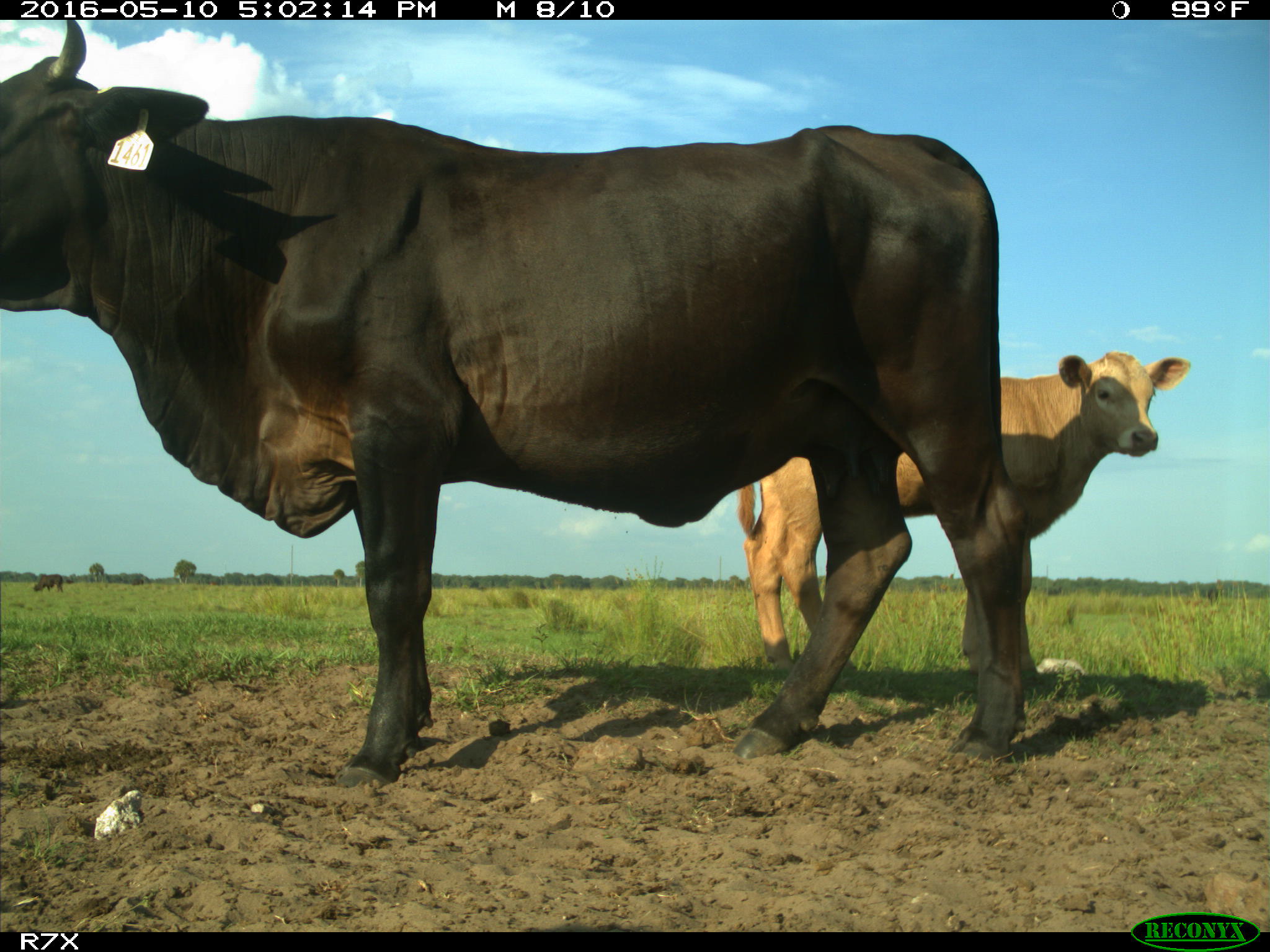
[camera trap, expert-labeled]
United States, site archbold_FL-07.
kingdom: Animalia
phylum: Chordata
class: Mammalia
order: Artiodactyla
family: Bovidae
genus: Bos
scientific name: Bos taurus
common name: domestic cow